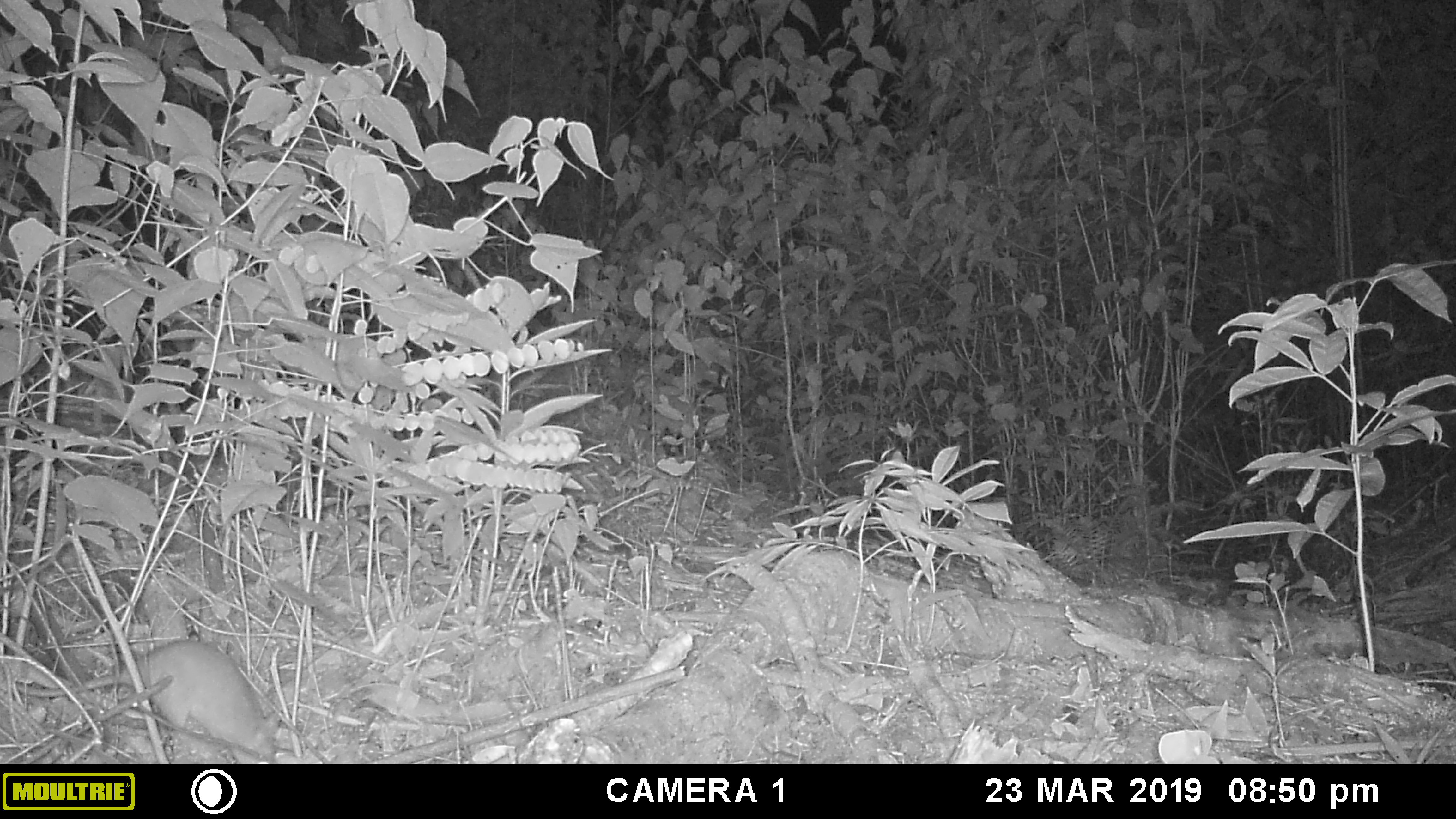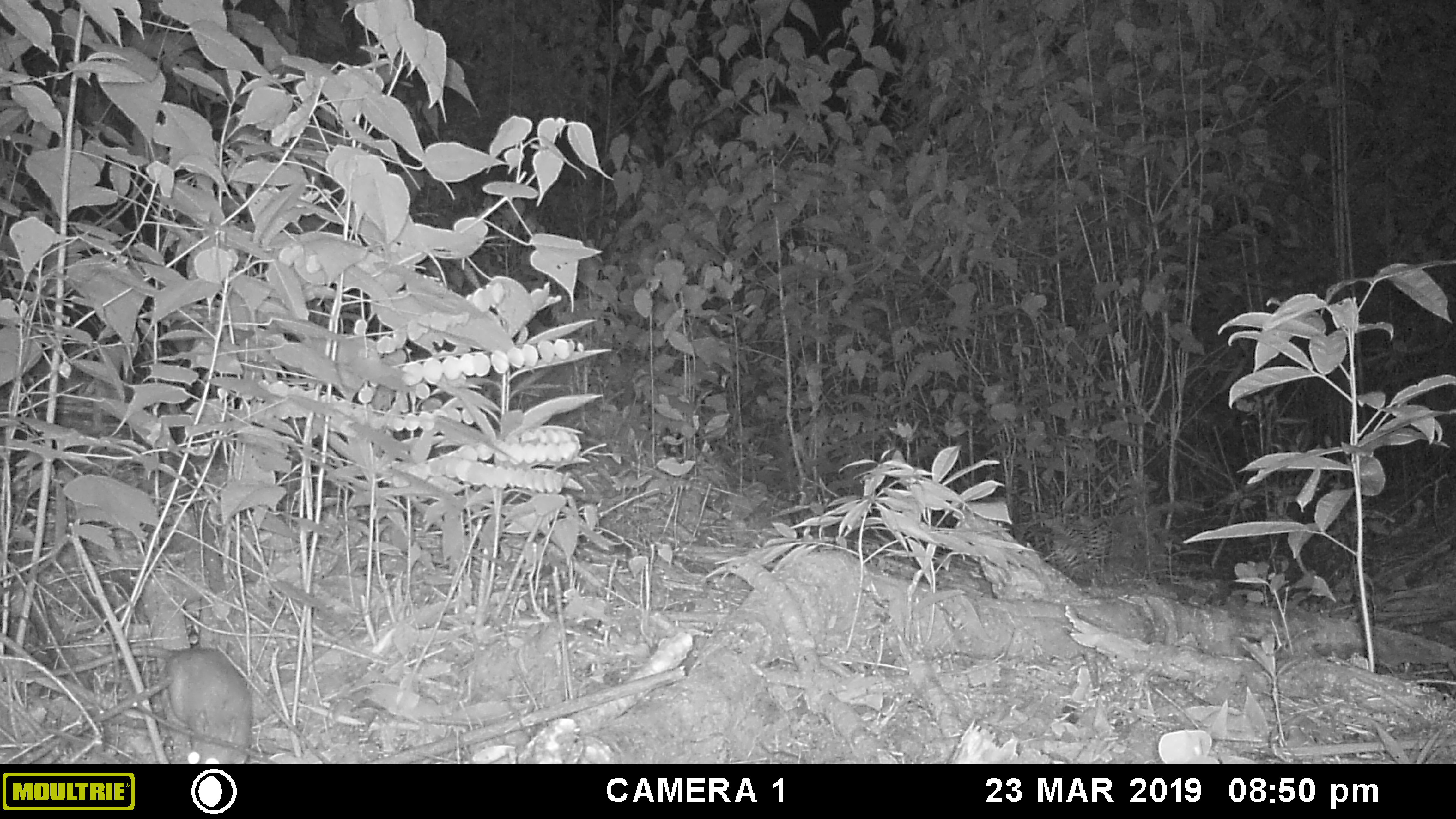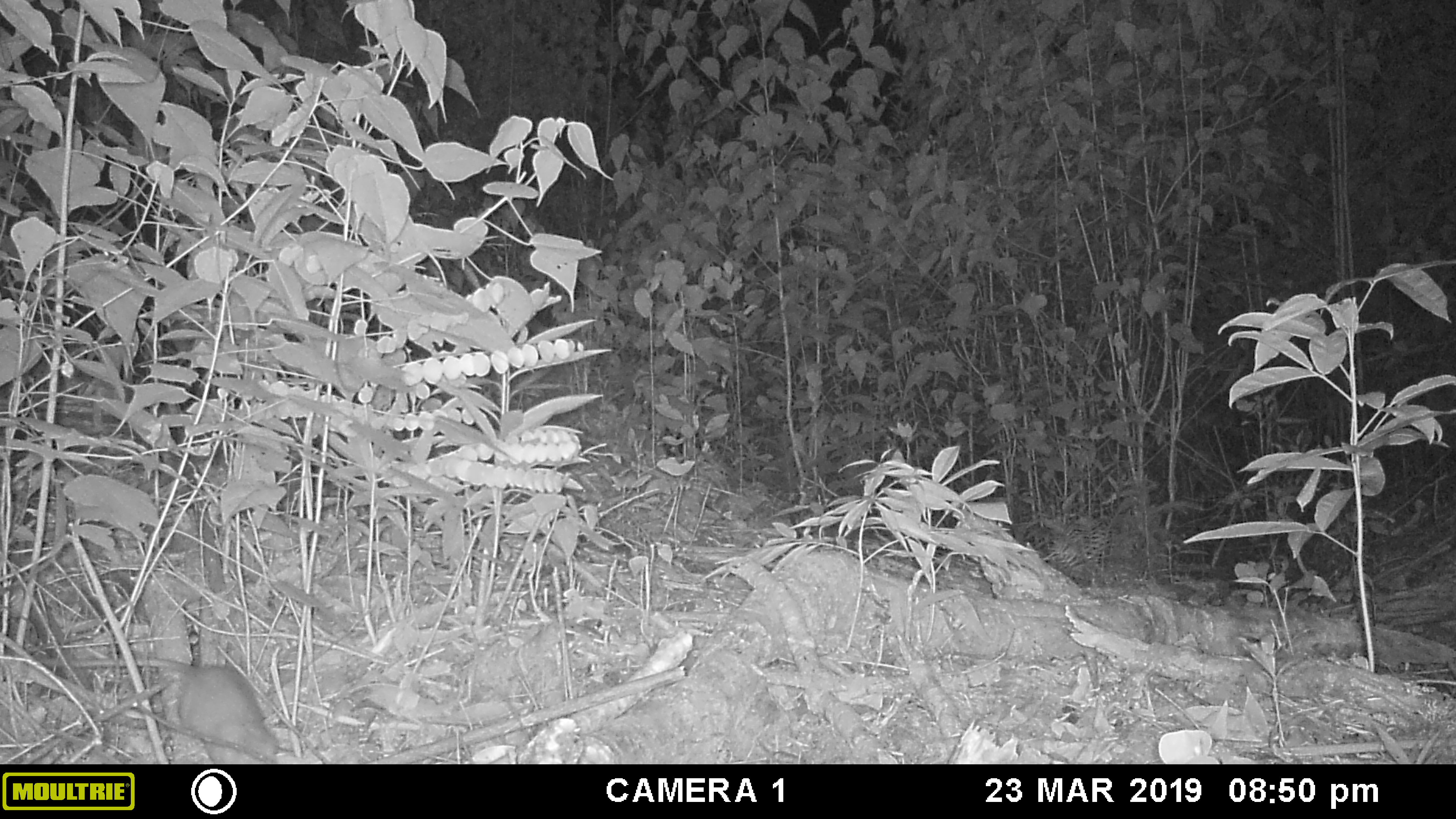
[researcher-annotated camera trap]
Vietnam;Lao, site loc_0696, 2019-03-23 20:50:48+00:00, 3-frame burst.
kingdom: Animalia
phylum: Chordata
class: Mammalia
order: Rodentia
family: Muridae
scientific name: Muridae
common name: old-world mice and rats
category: unidentified murid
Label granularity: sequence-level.